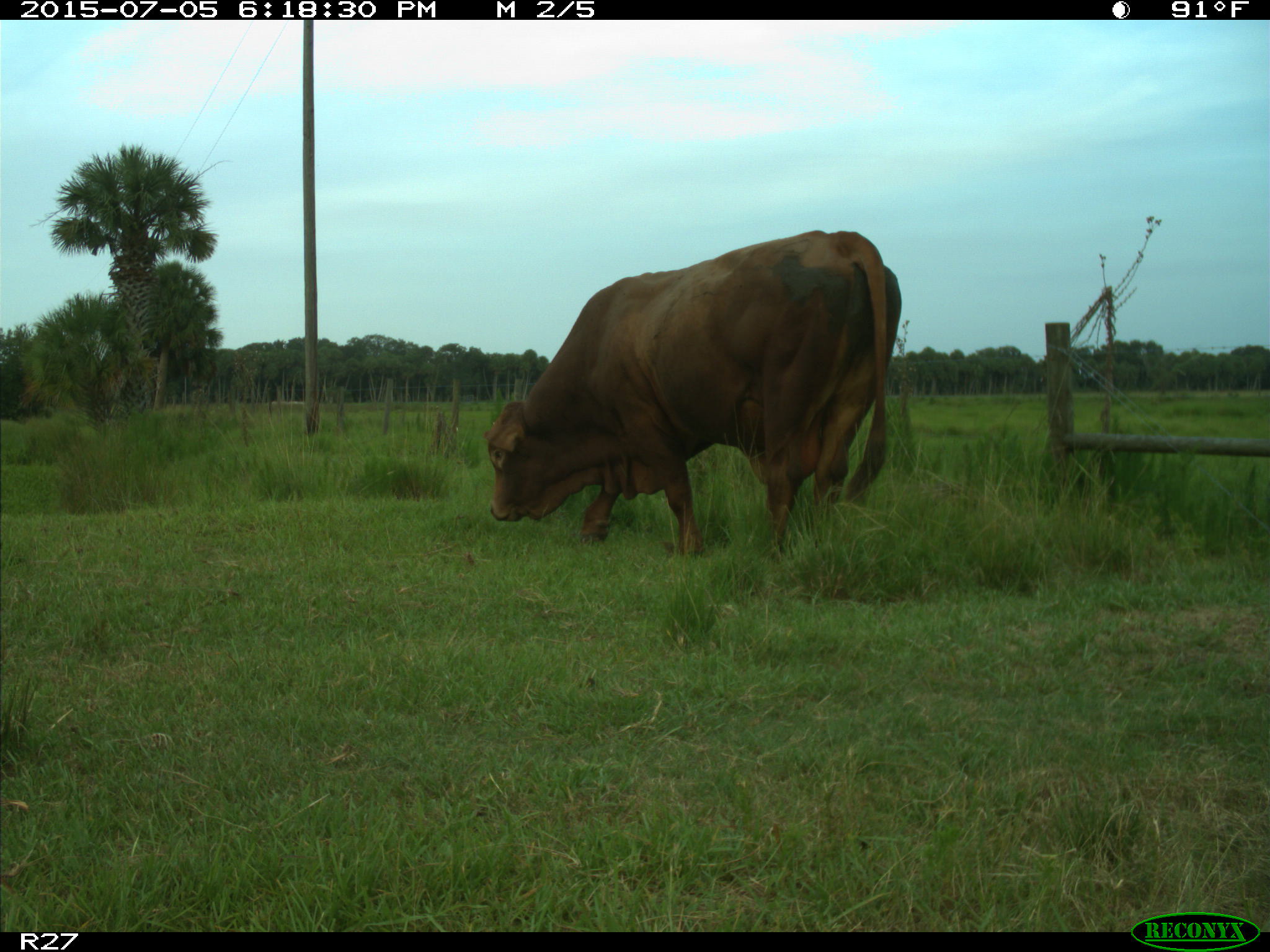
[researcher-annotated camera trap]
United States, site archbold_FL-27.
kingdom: Animalia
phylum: Chordata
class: Mammalia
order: Artiodactyla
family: Bovidae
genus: Bos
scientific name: Bos taurus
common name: domestic cow